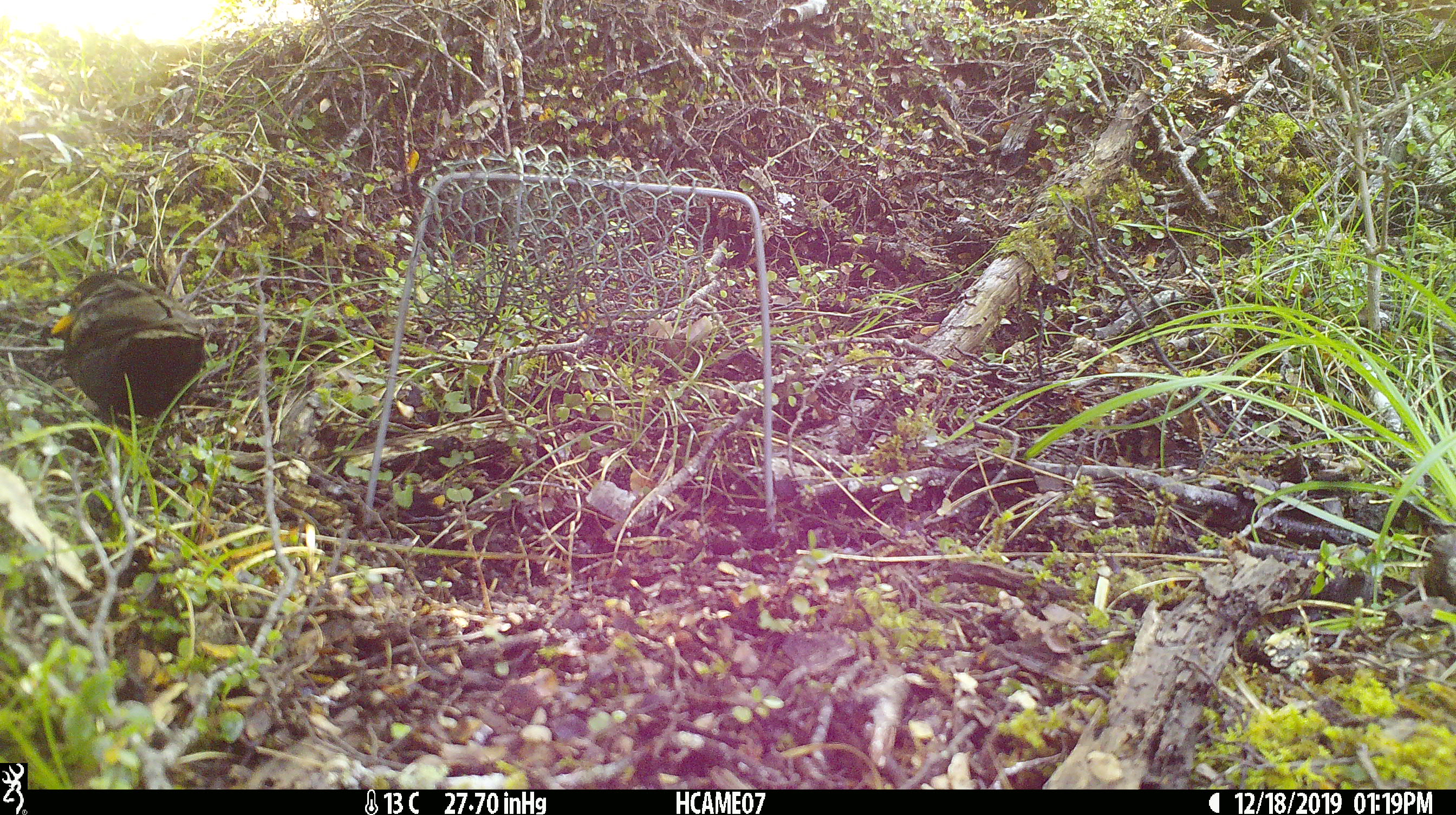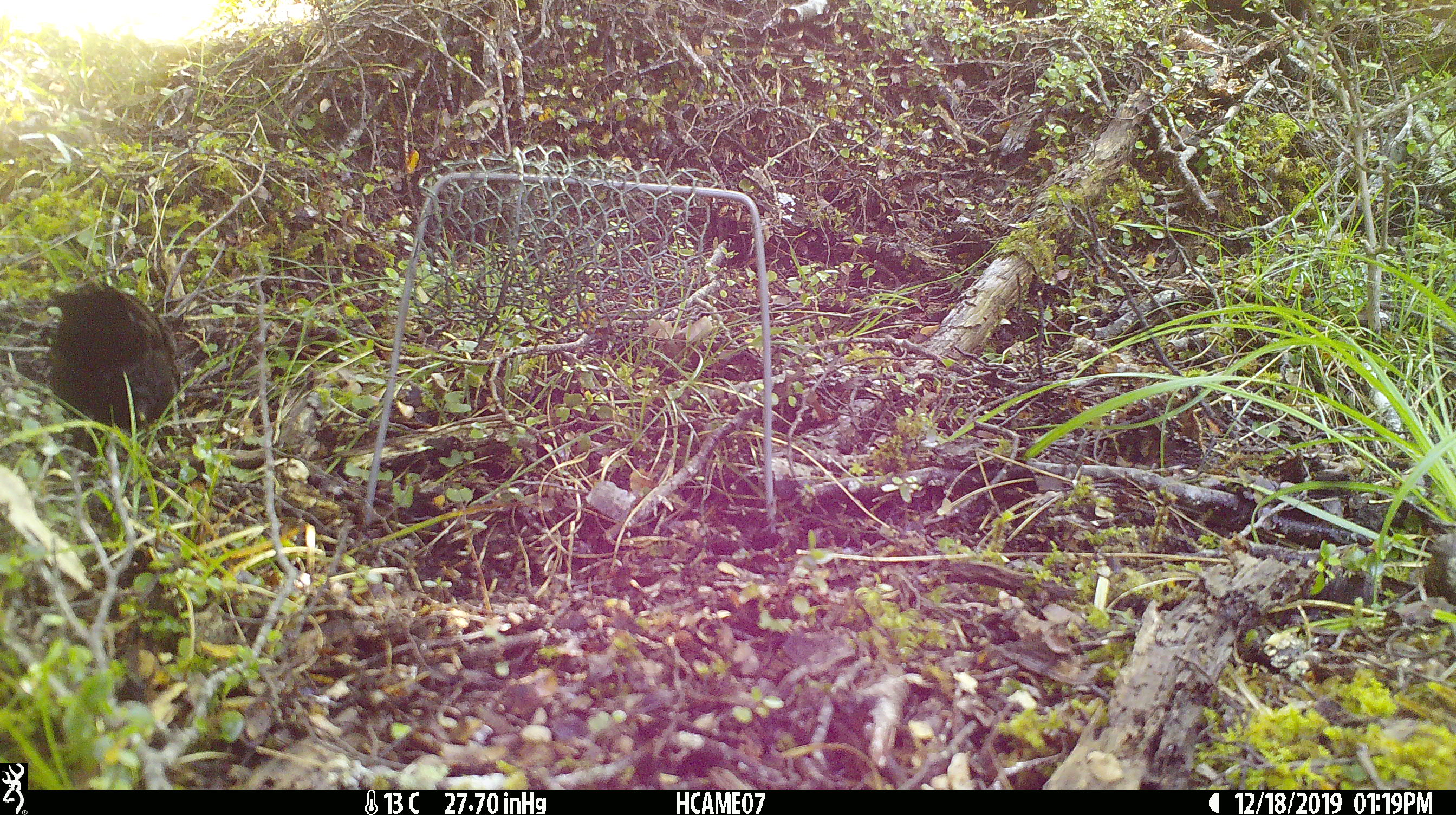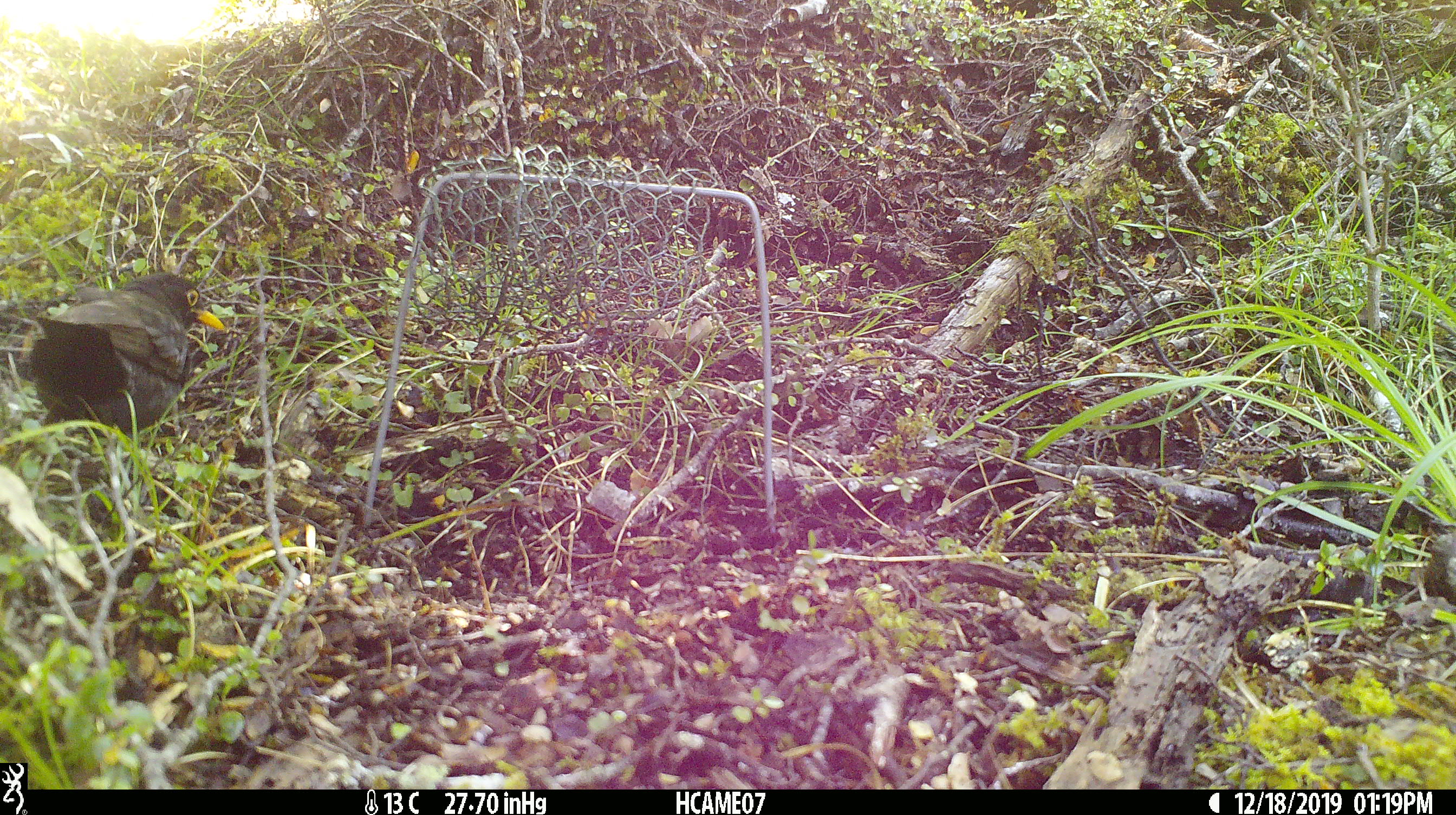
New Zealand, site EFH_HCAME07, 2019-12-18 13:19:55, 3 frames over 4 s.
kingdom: Animalia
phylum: Chordata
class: Aves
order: Passeriformes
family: Turdidae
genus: Turdus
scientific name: Turdus merula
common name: eurasian blackbird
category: blackbird